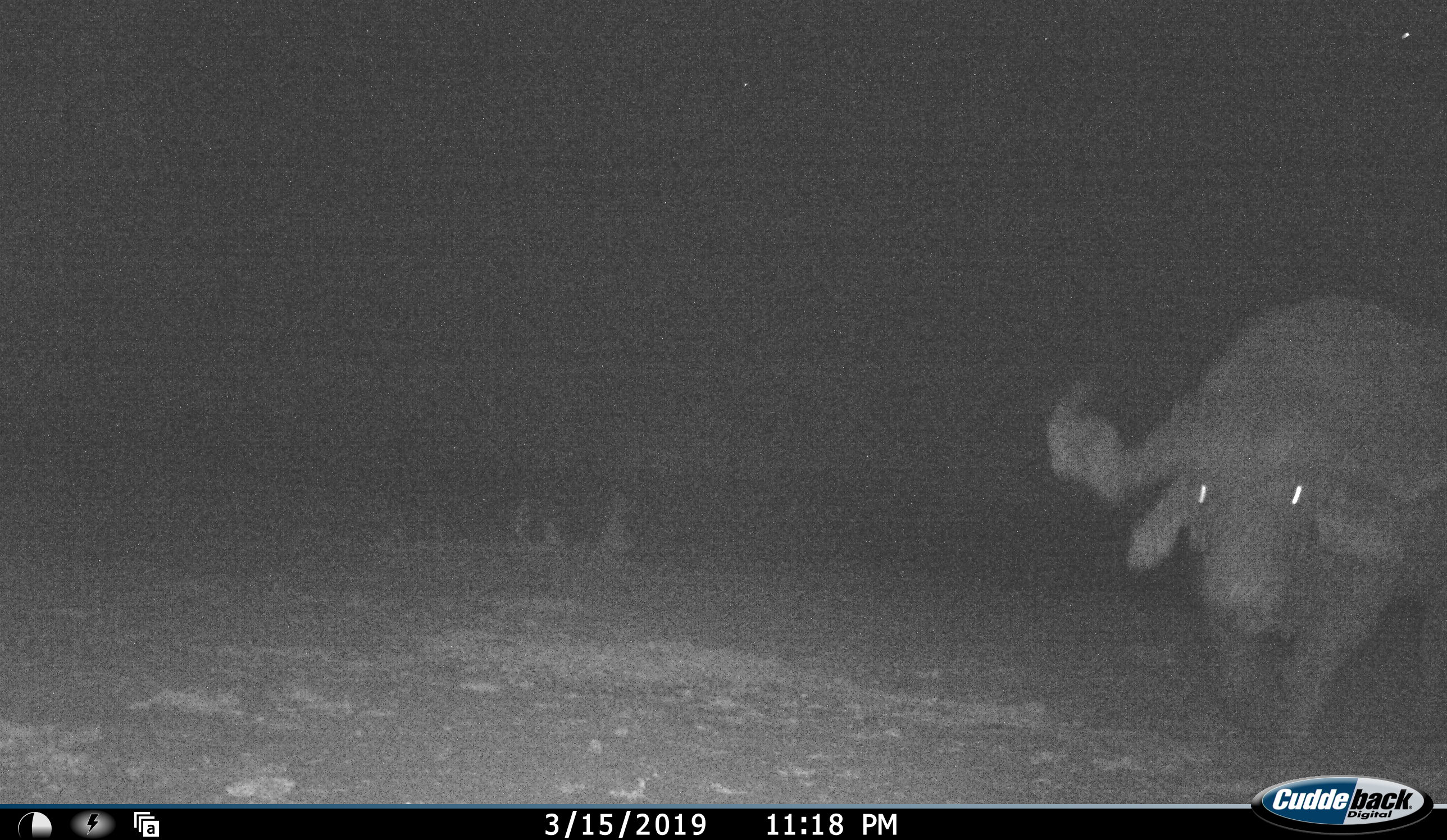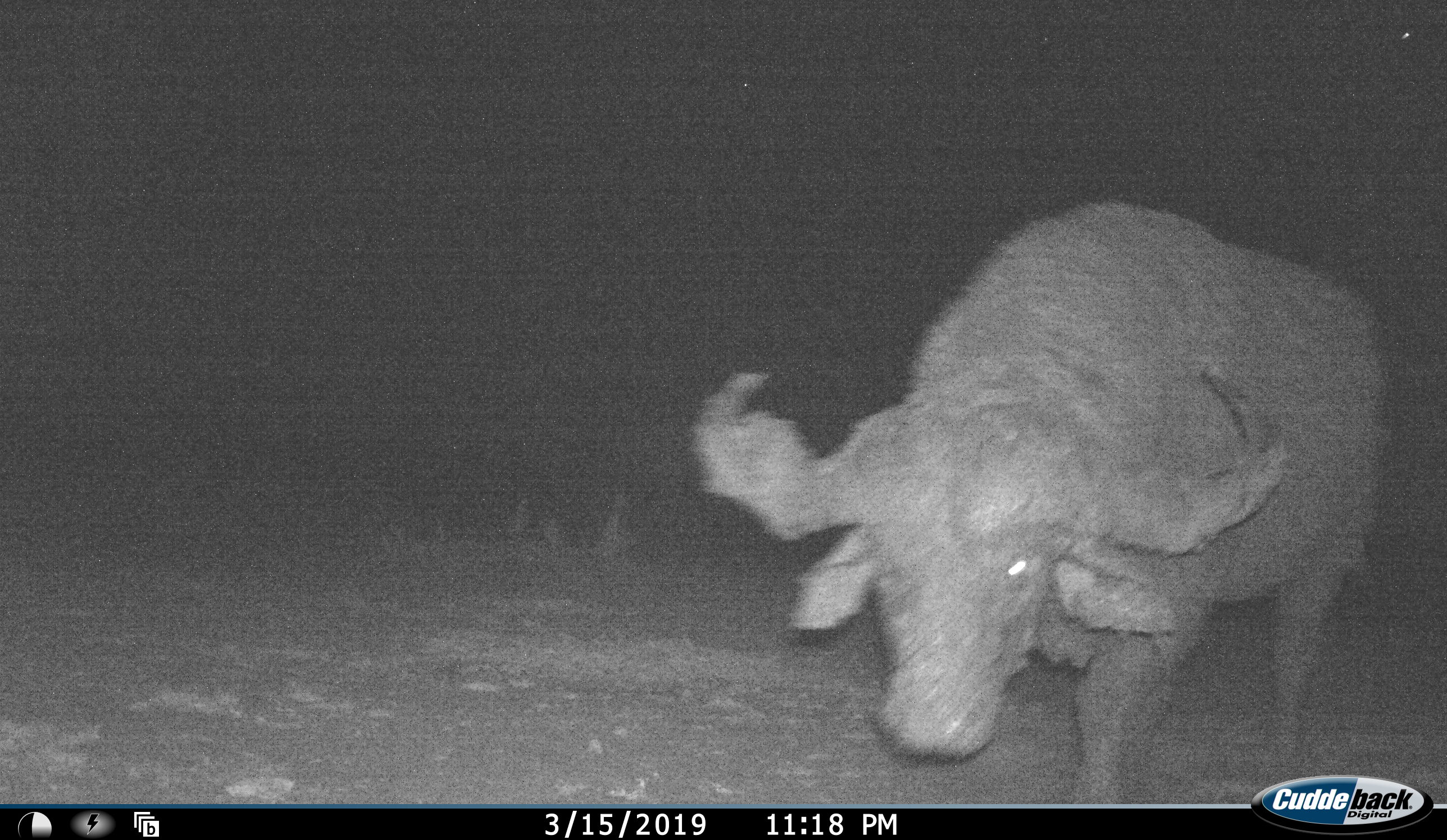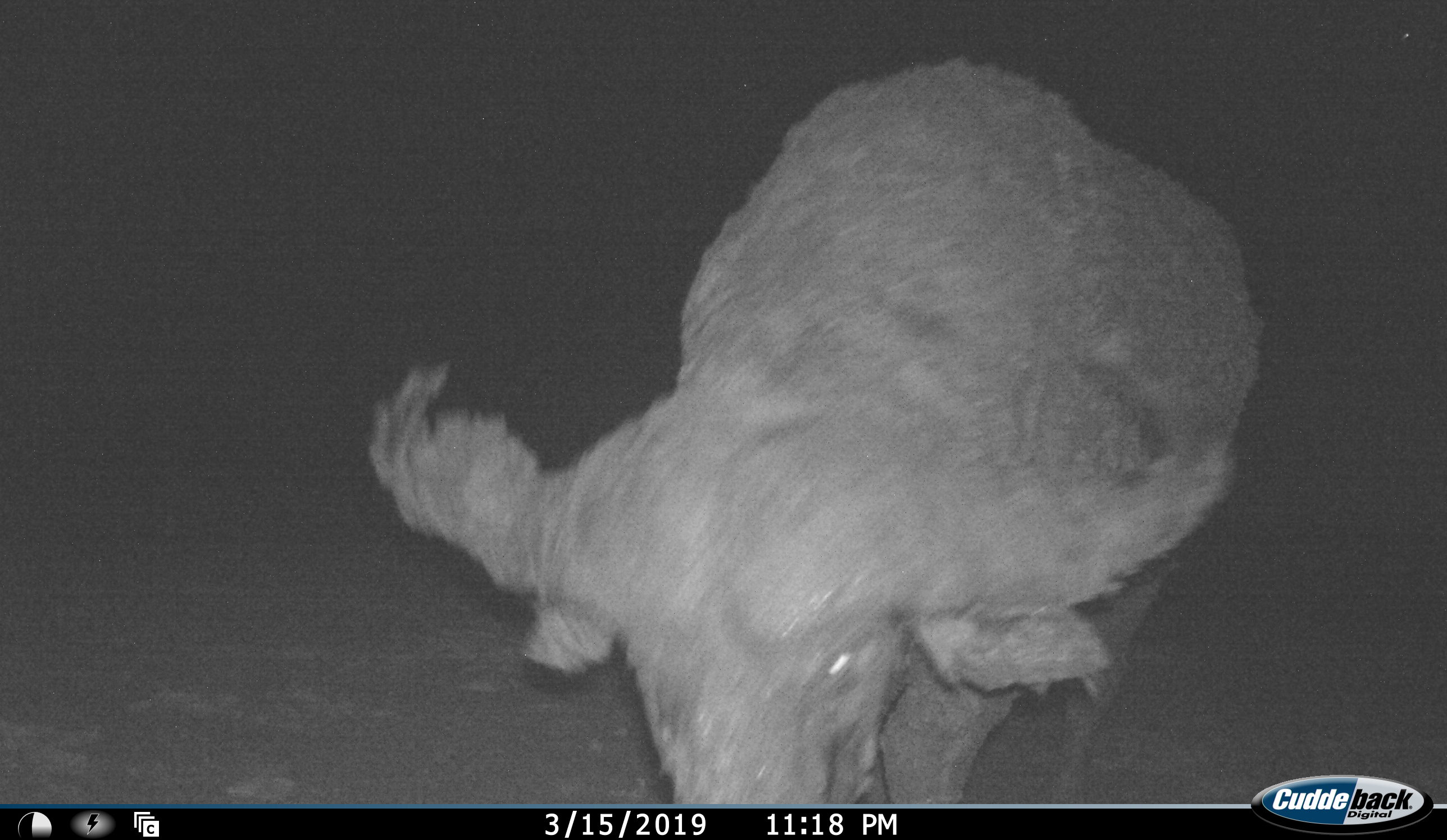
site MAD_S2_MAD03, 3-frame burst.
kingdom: Animalia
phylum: Chordata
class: Mammalia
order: Artiodactyla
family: Bovidae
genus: Syncerus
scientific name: Syncerus caffer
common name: african buffalo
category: buffalo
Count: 1.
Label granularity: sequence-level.